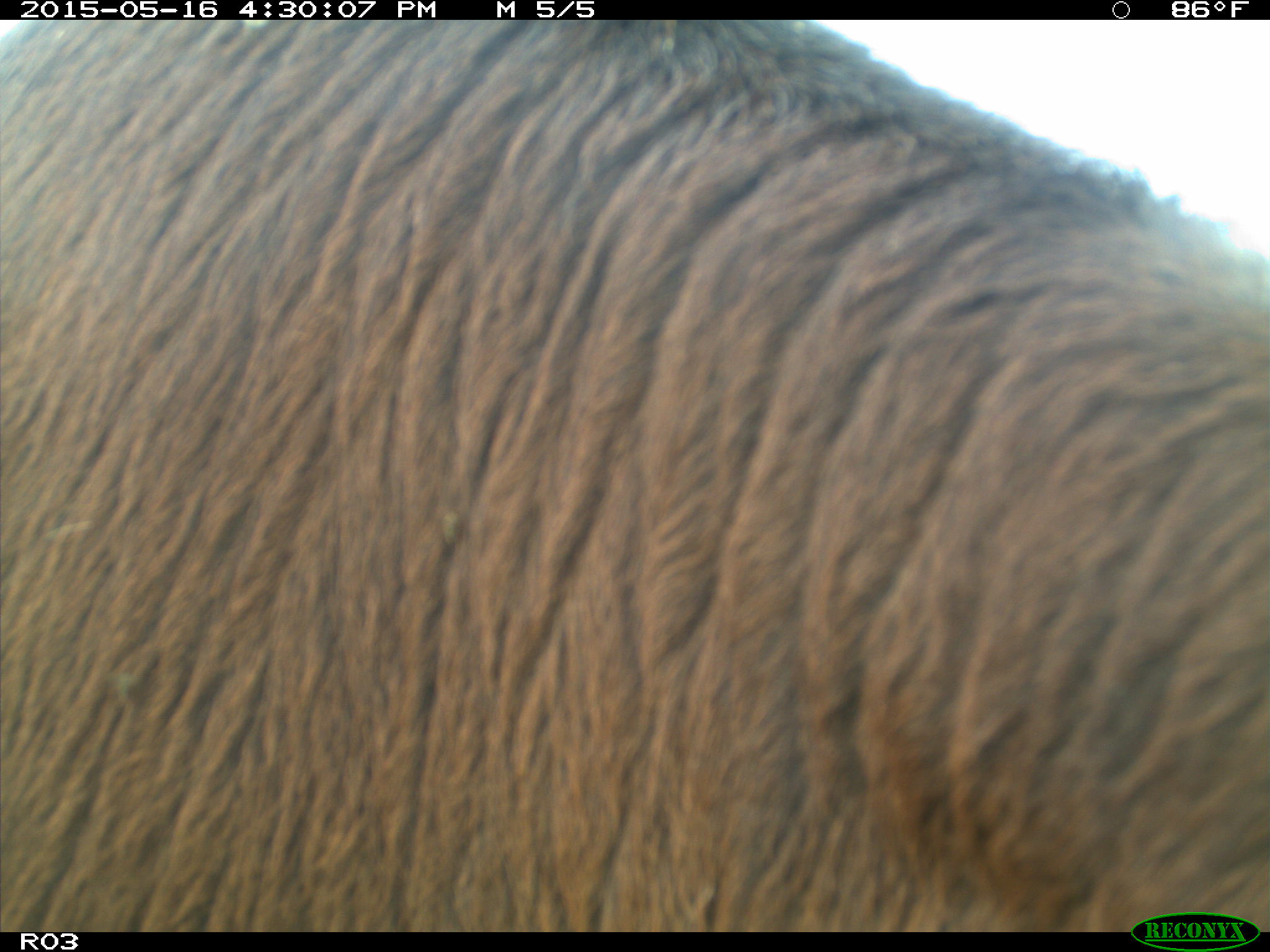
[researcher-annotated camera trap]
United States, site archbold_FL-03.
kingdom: Animalia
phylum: Chordata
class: Mammalia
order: Artiodactyla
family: Bovidae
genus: Bos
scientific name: Bos taurus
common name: domestic cow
Bos taurus (domestic cow).